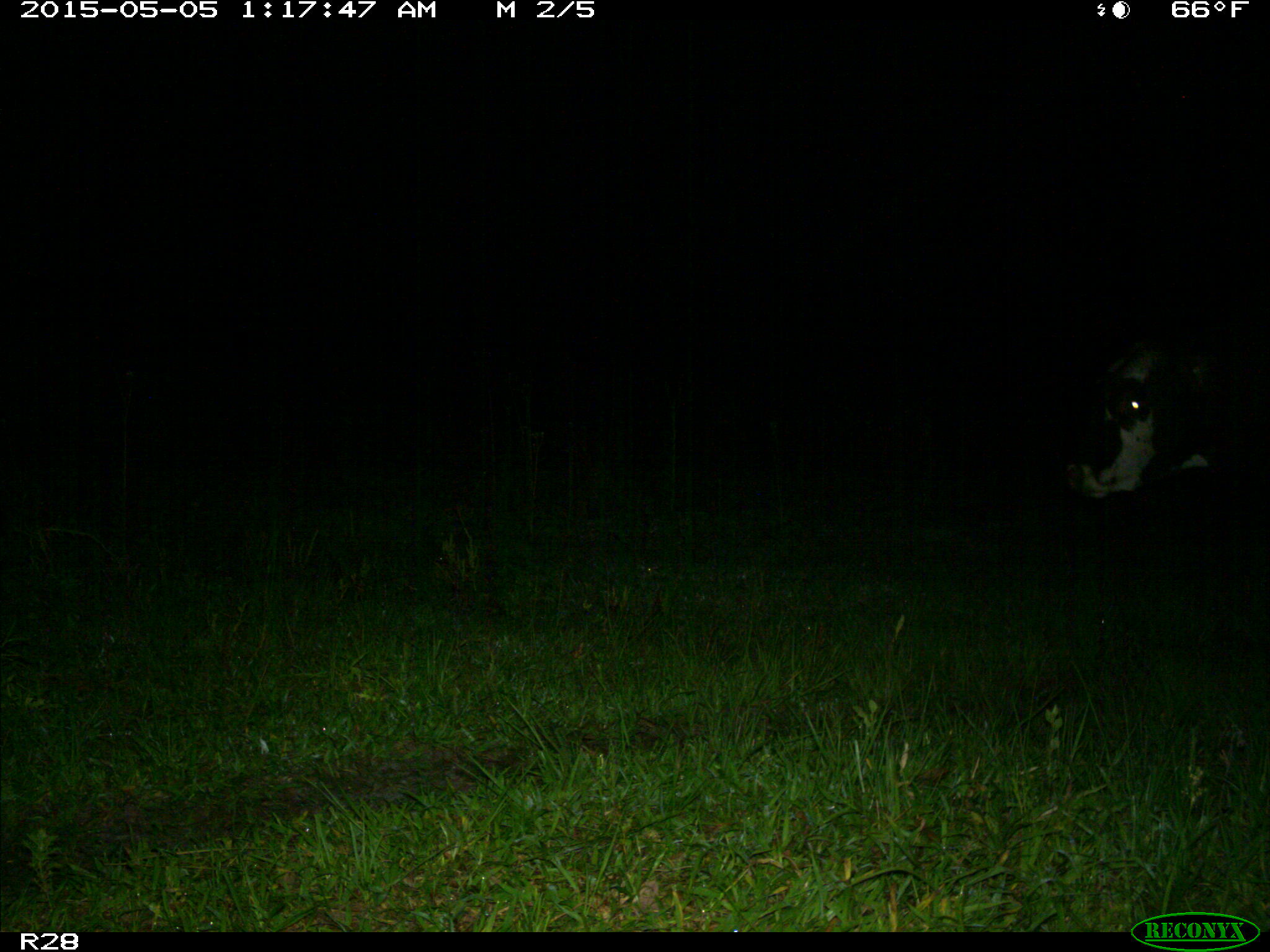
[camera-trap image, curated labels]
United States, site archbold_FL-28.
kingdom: Animalia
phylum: Chordata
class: Mammalia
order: Artiodactyla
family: Bovidae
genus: Bos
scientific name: Bos taurus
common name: domestic cow